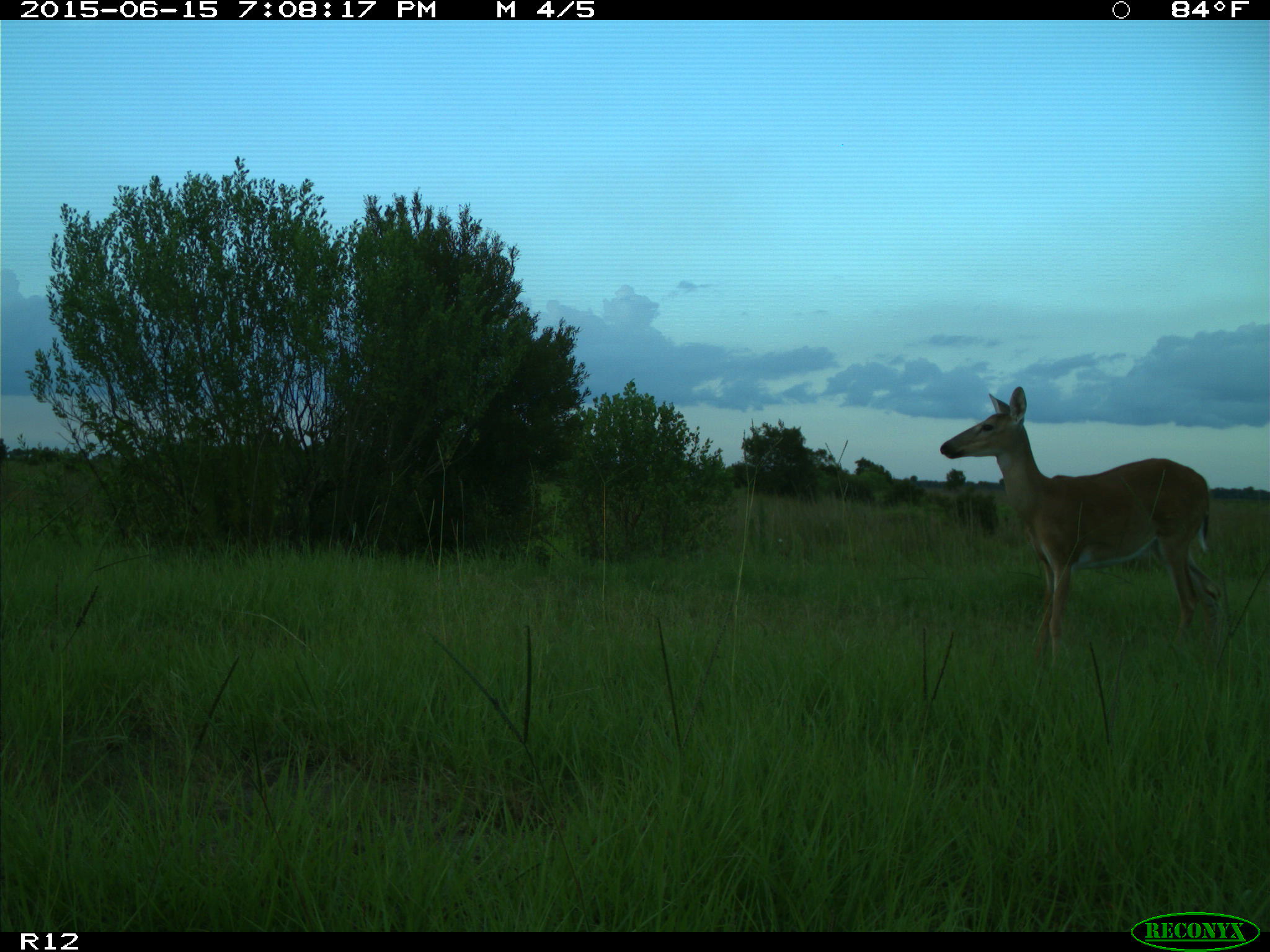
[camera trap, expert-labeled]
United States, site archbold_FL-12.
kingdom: Animalia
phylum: Chordata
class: Mammalia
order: Artiodactyla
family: Cervidae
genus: Odocoileus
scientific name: Odocoileus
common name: deer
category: unidentified deer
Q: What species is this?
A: Unidentified deer (deer) (Odocoileus).